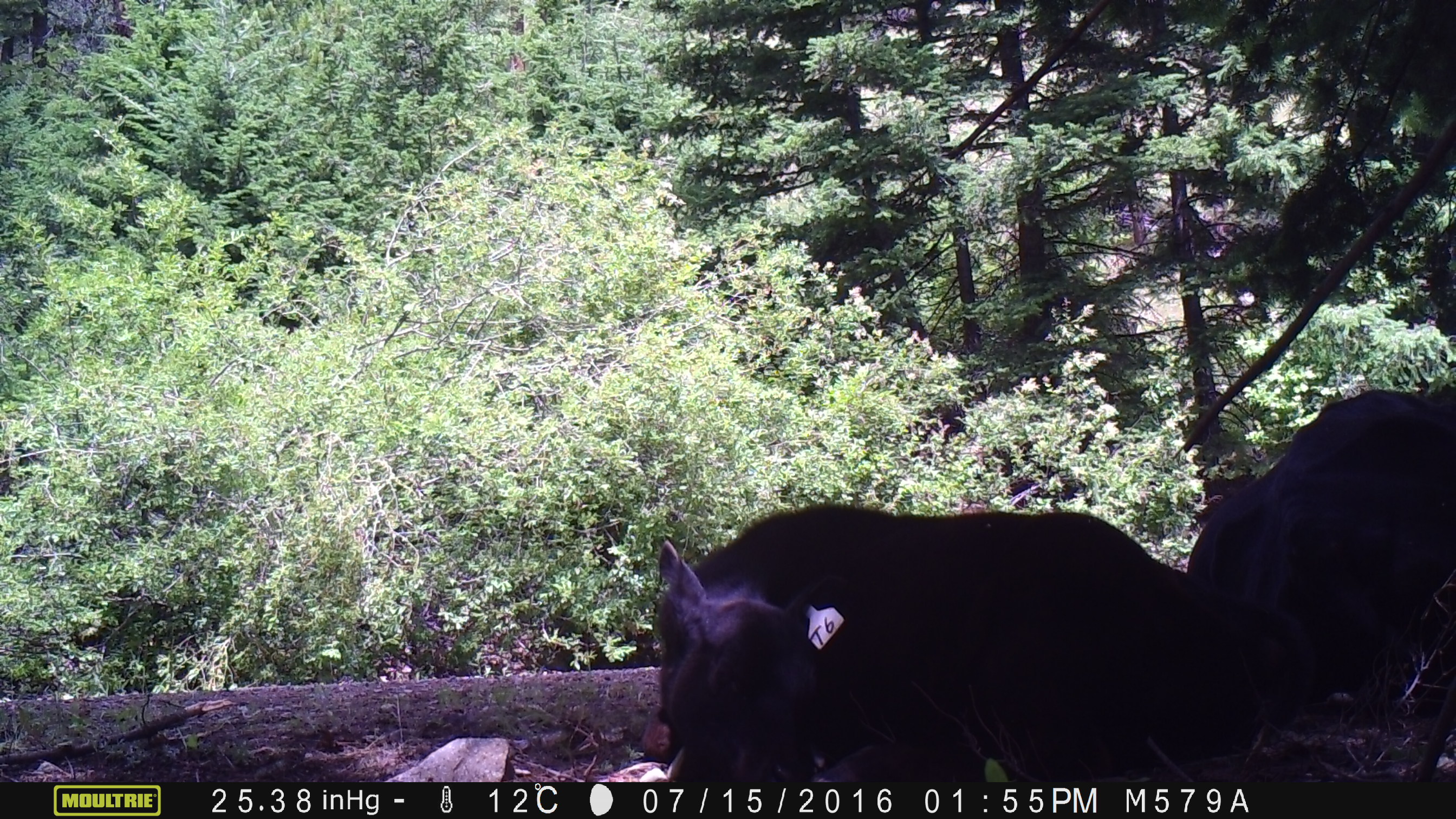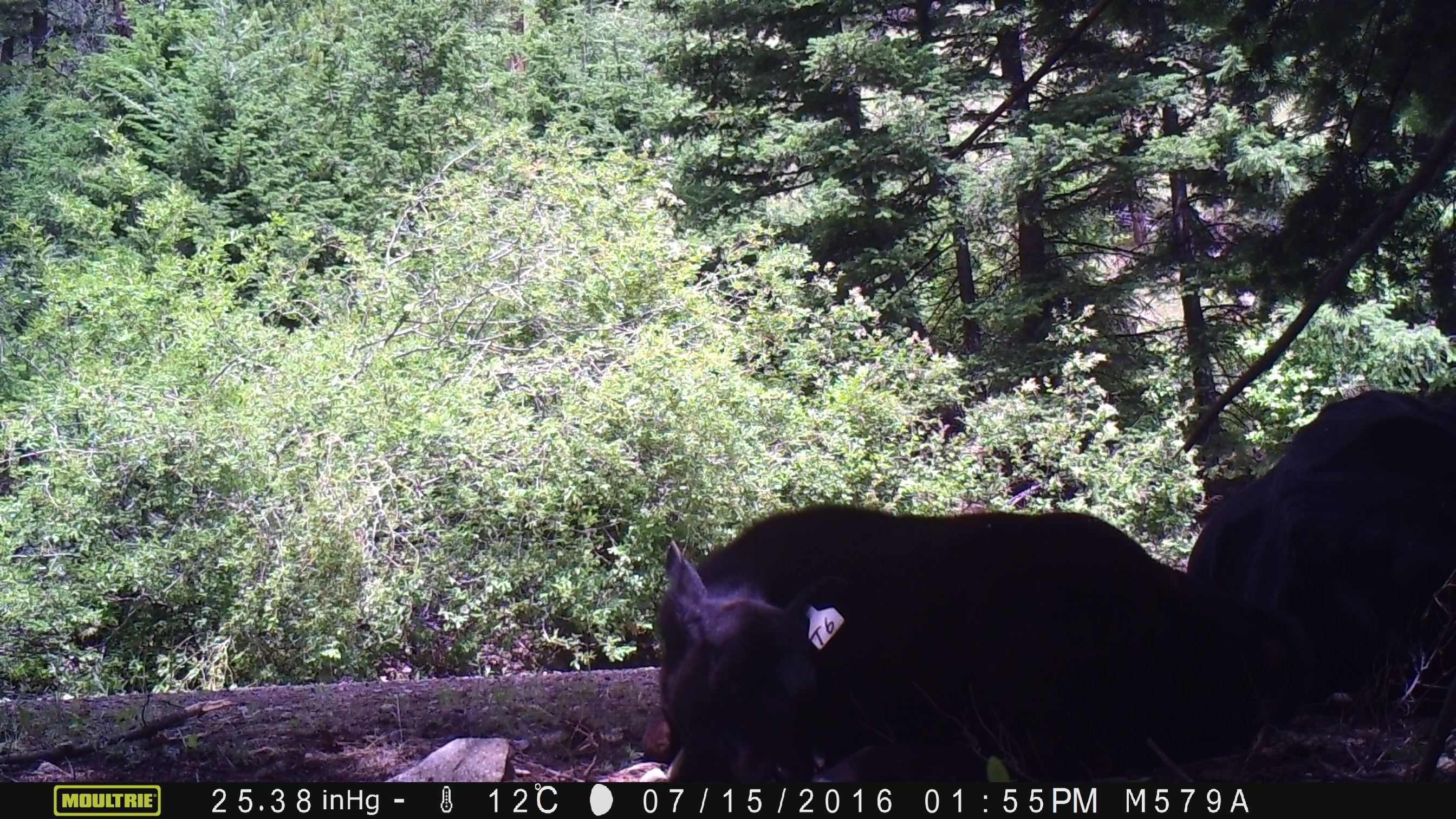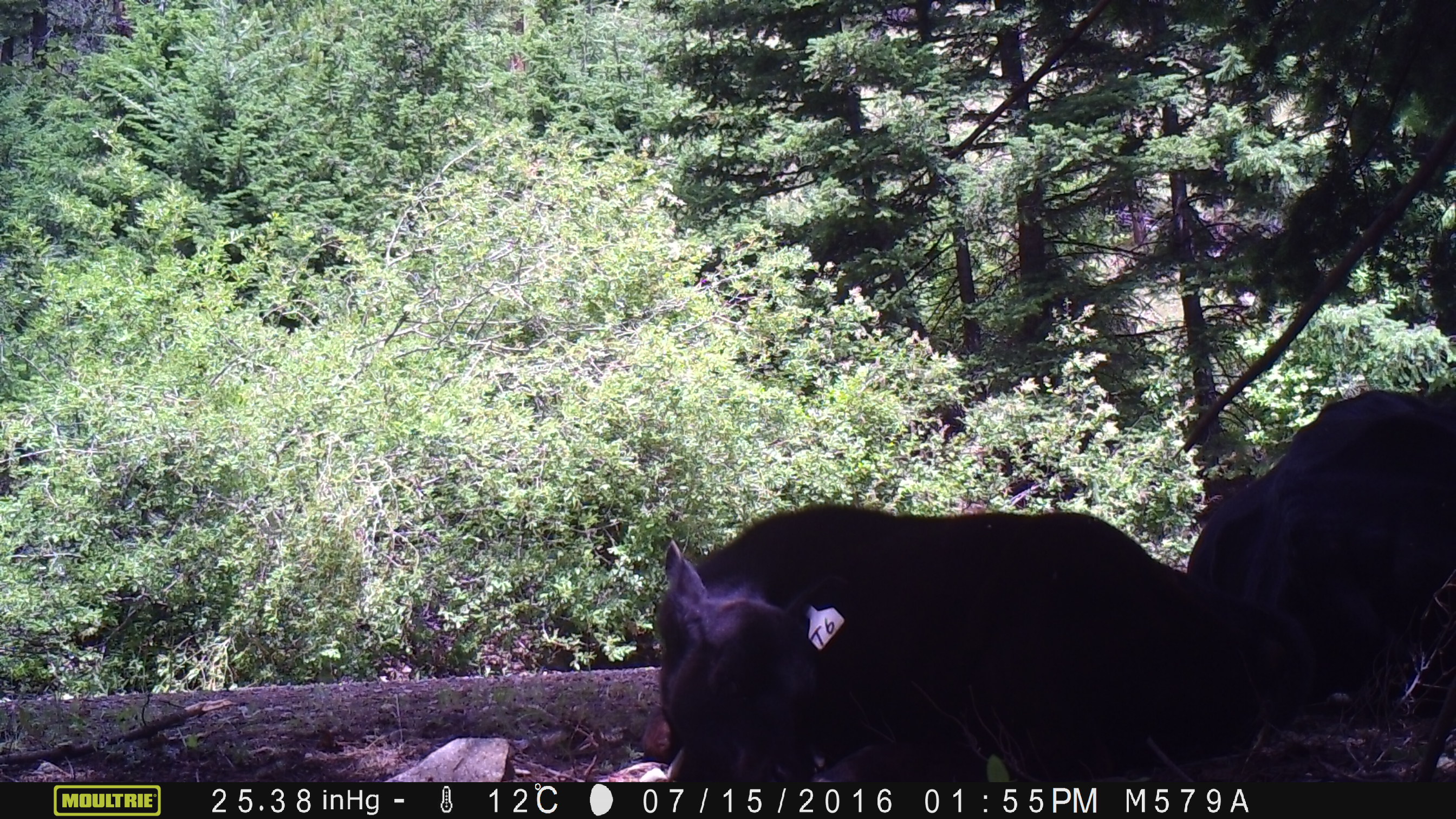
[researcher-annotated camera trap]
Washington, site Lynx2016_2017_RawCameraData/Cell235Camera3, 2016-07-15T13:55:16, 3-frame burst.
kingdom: Animalia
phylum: Chordata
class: Mammalia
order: Artiodactyla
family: Bovidae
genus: Bos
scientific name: Bos taurus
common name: domestic cattle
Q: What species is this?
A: Domestic cattle (Bos taurus).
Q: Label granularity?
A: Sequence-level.